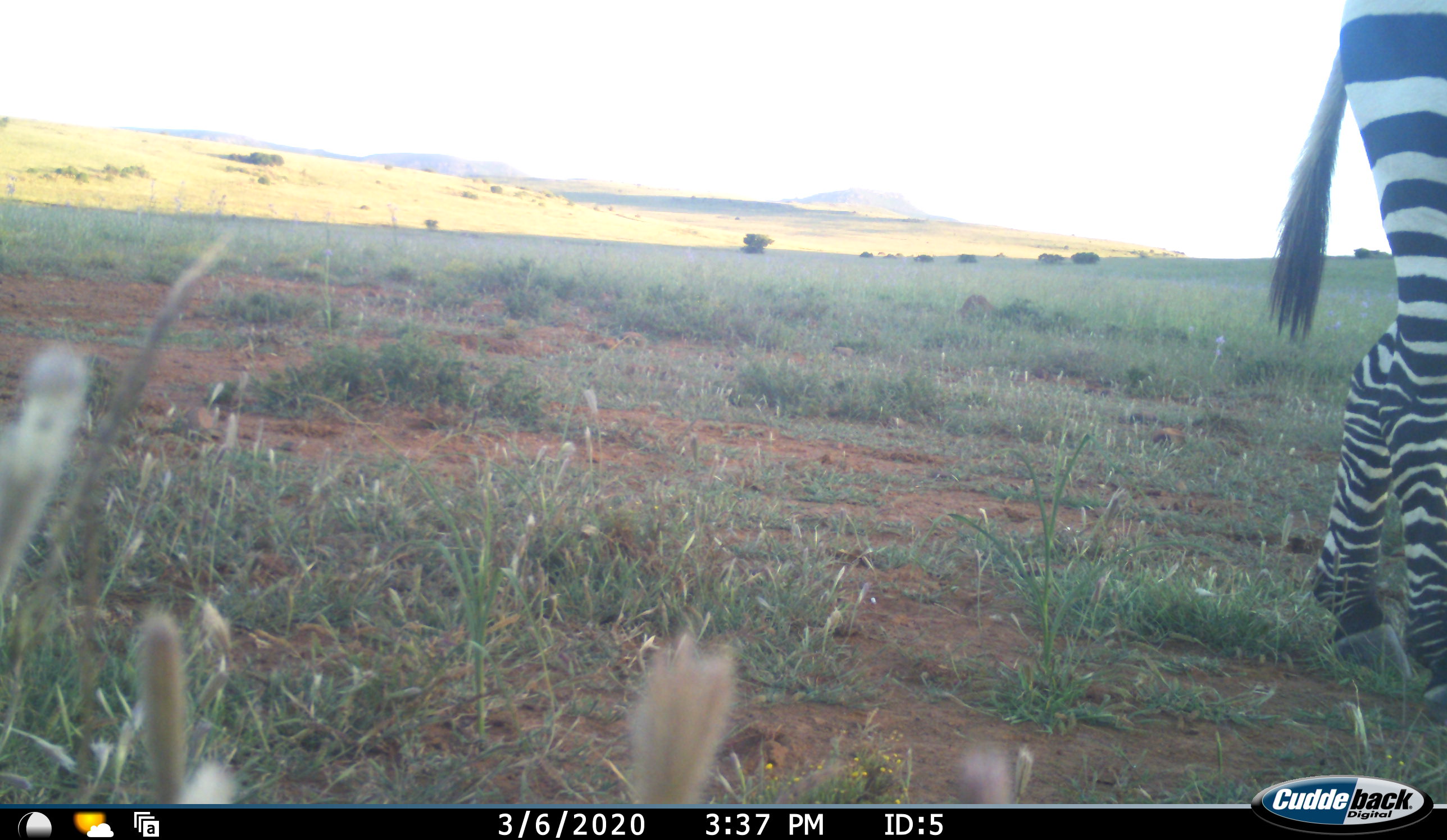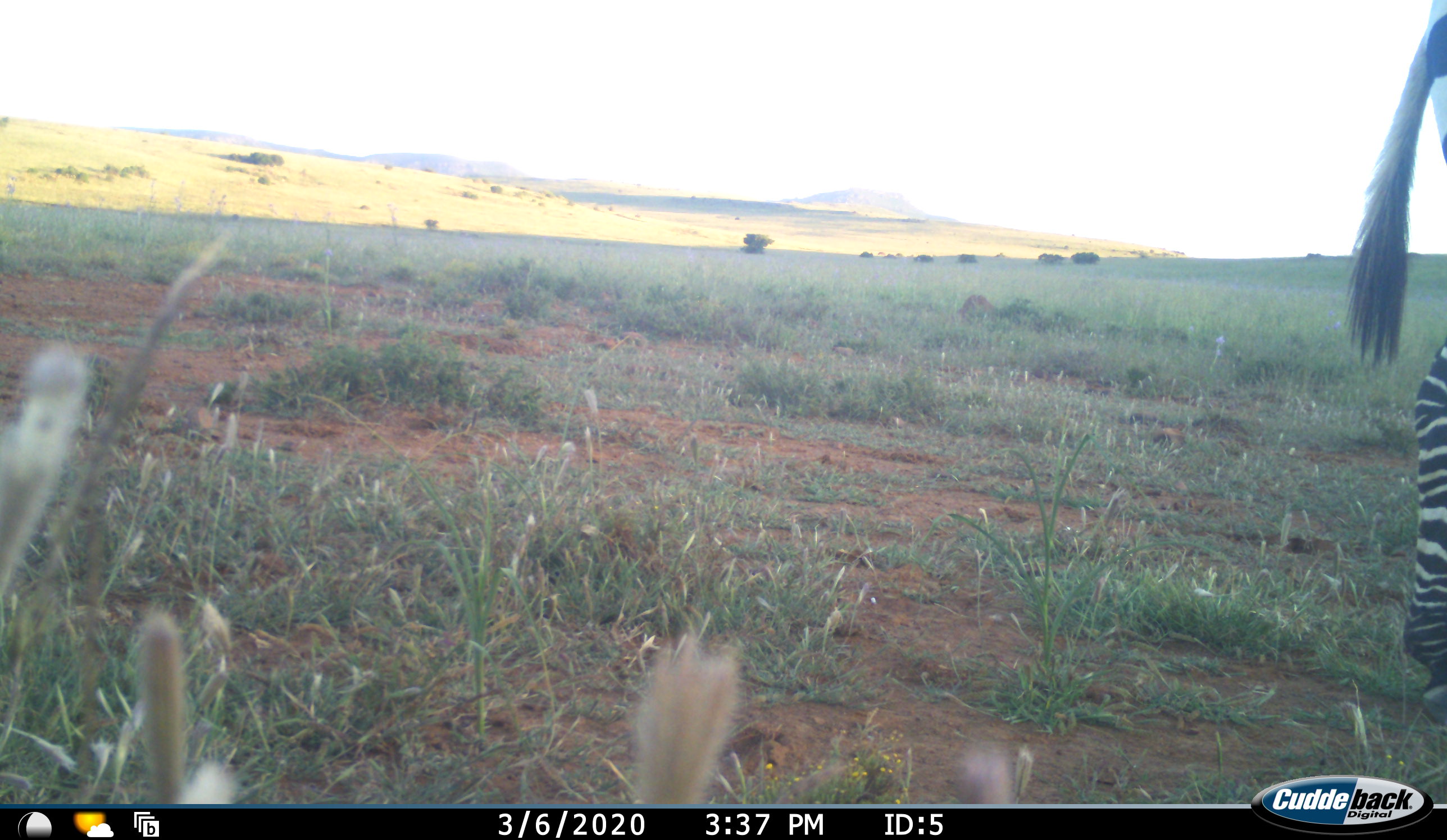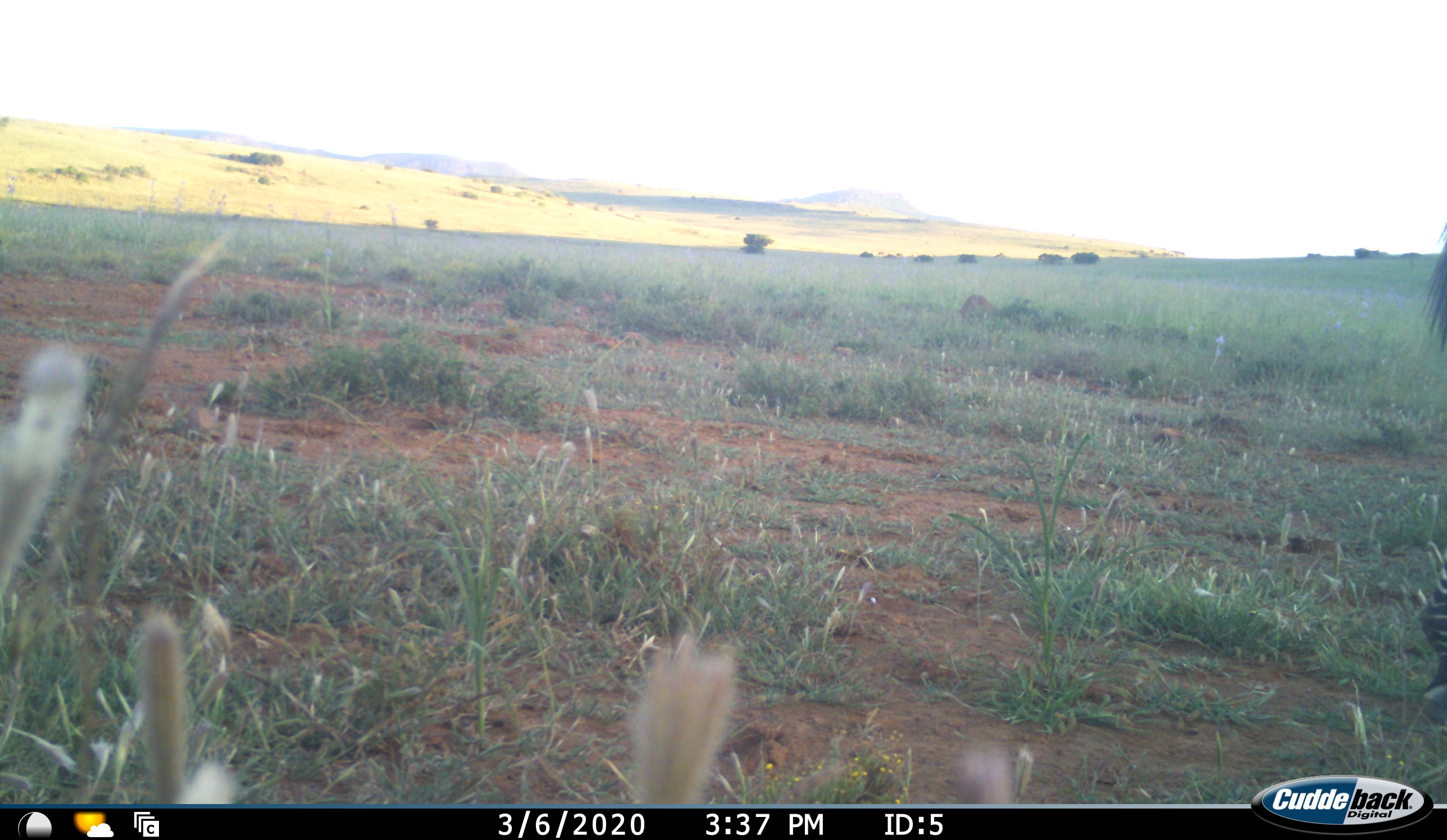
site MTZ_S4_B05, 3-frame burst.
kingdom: Animalia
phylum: Chordata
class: Mammalia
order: Perissodactyla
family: Equidae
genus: Equus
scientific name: Equus zebra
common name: mountain zebra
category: zebramountain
Zebramountain (mountain zebra) (Equus zebra), count 1. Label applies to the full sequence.